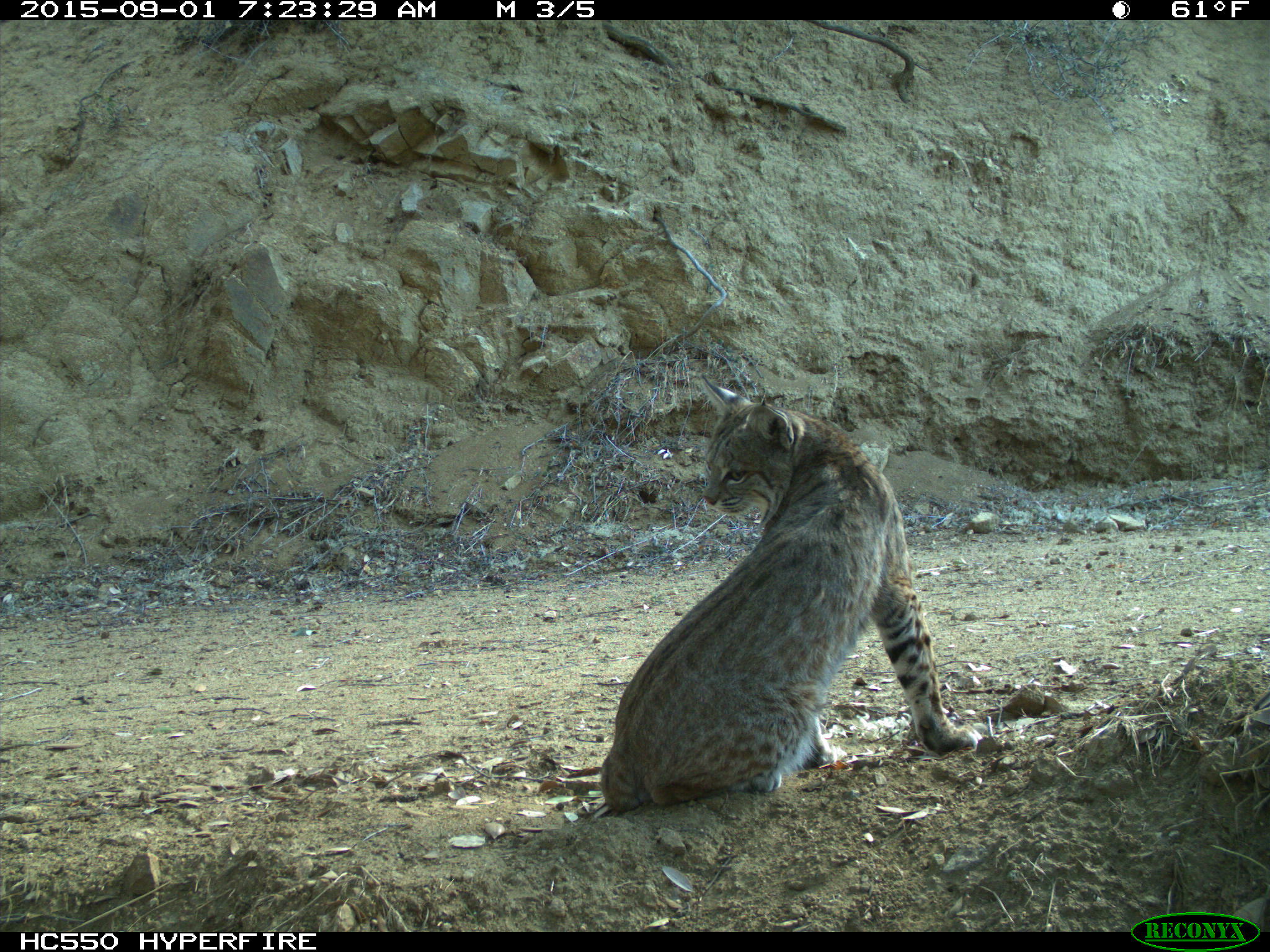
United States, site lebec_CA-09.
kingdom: Animalia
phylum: Chordata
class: Mammalia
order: Carnivora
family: Felidae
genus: Lynx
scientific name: Lynx rufus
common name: bobcat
Lynx rufus (bobcat).